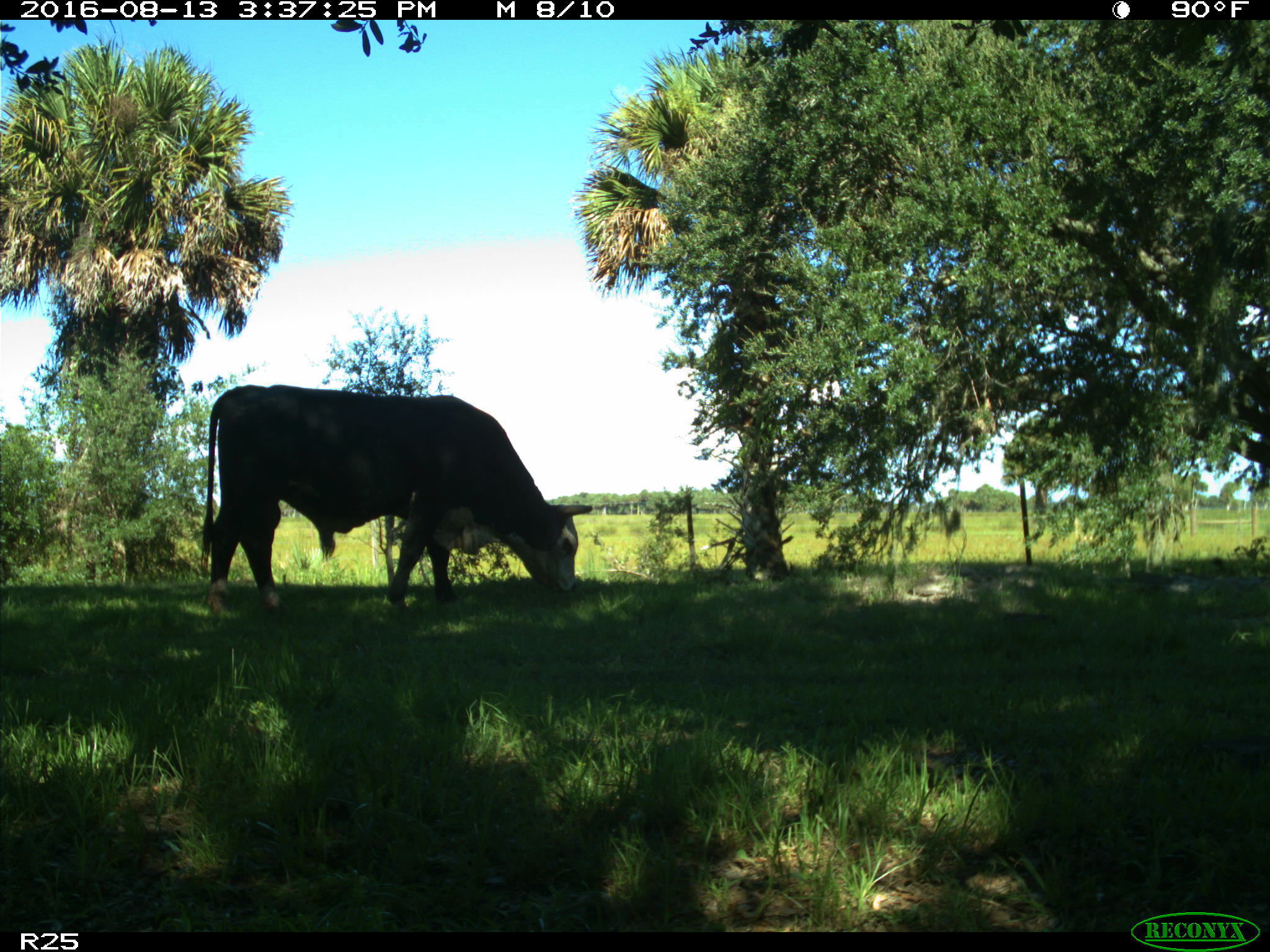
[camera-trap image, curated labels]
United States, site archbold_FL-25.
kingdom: Animalia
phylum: Chordata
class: Mammalia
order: Artiodactyla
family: Bovidae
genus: Bos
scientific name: Bos taurus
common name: domestic cow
Bos taurus (domestic cow).